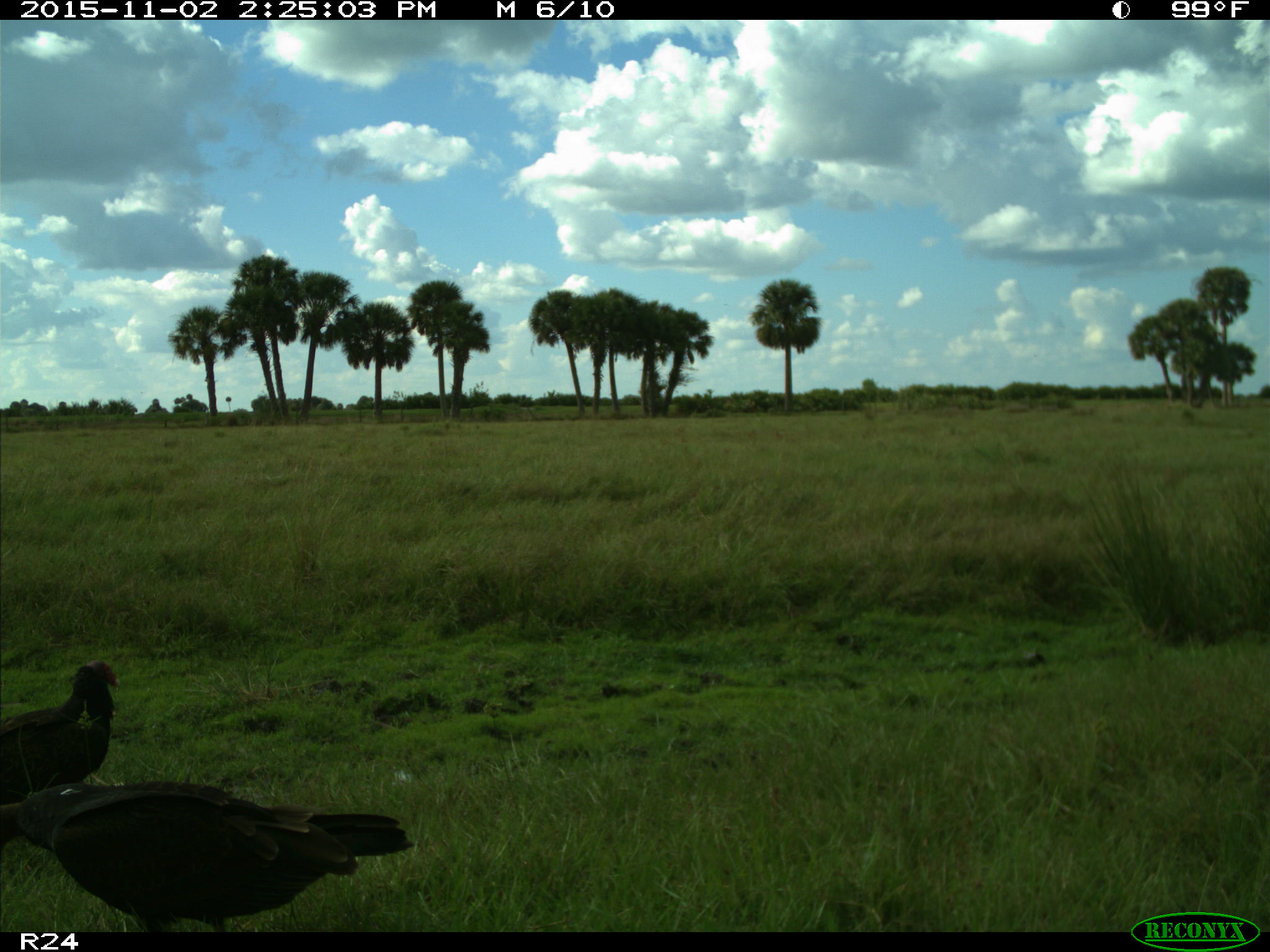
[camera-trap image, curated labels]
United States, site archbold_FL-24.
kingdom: Animalia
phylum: Chordata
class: Aves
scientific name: Aves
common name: birds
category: unidentified bird